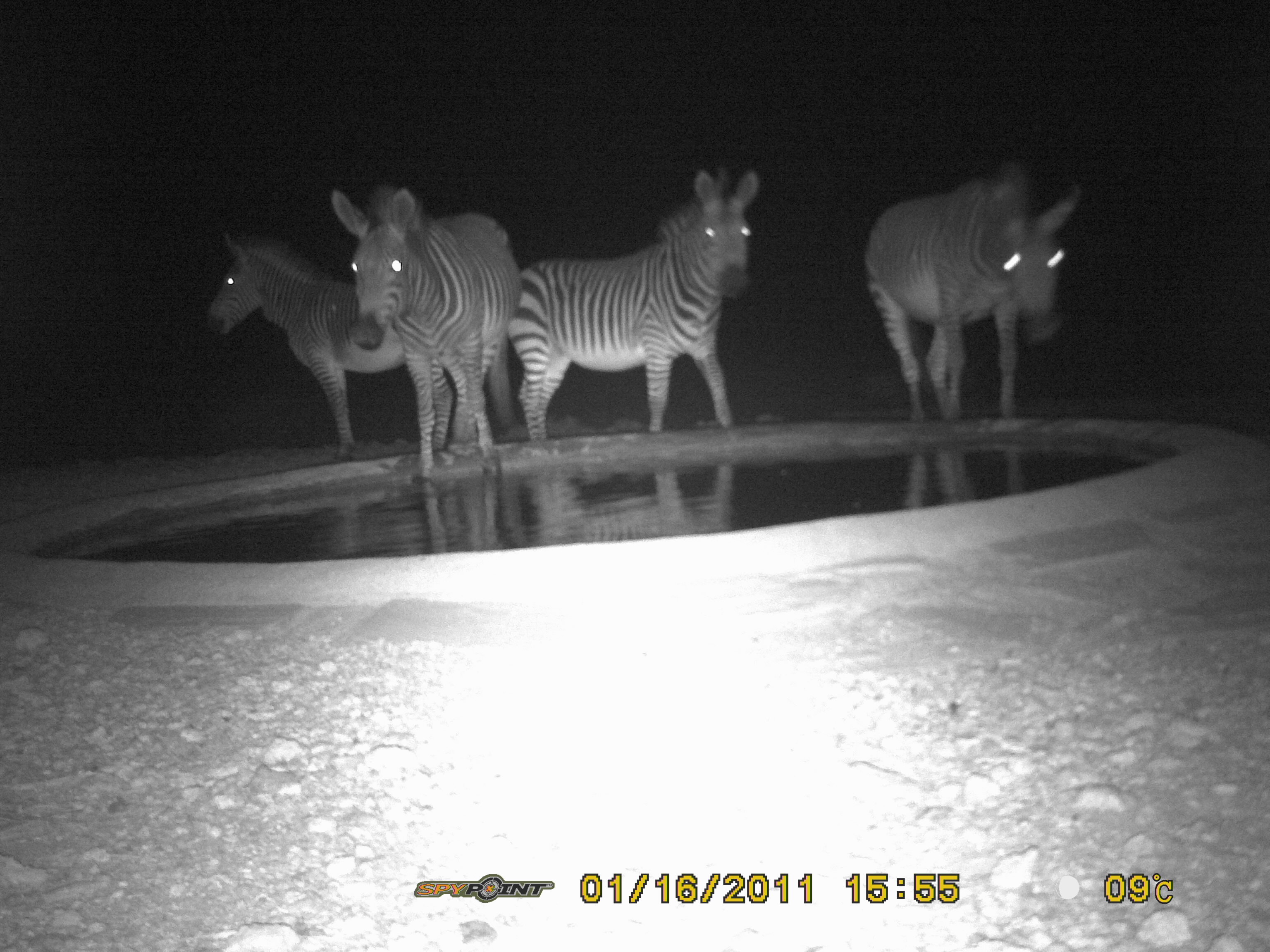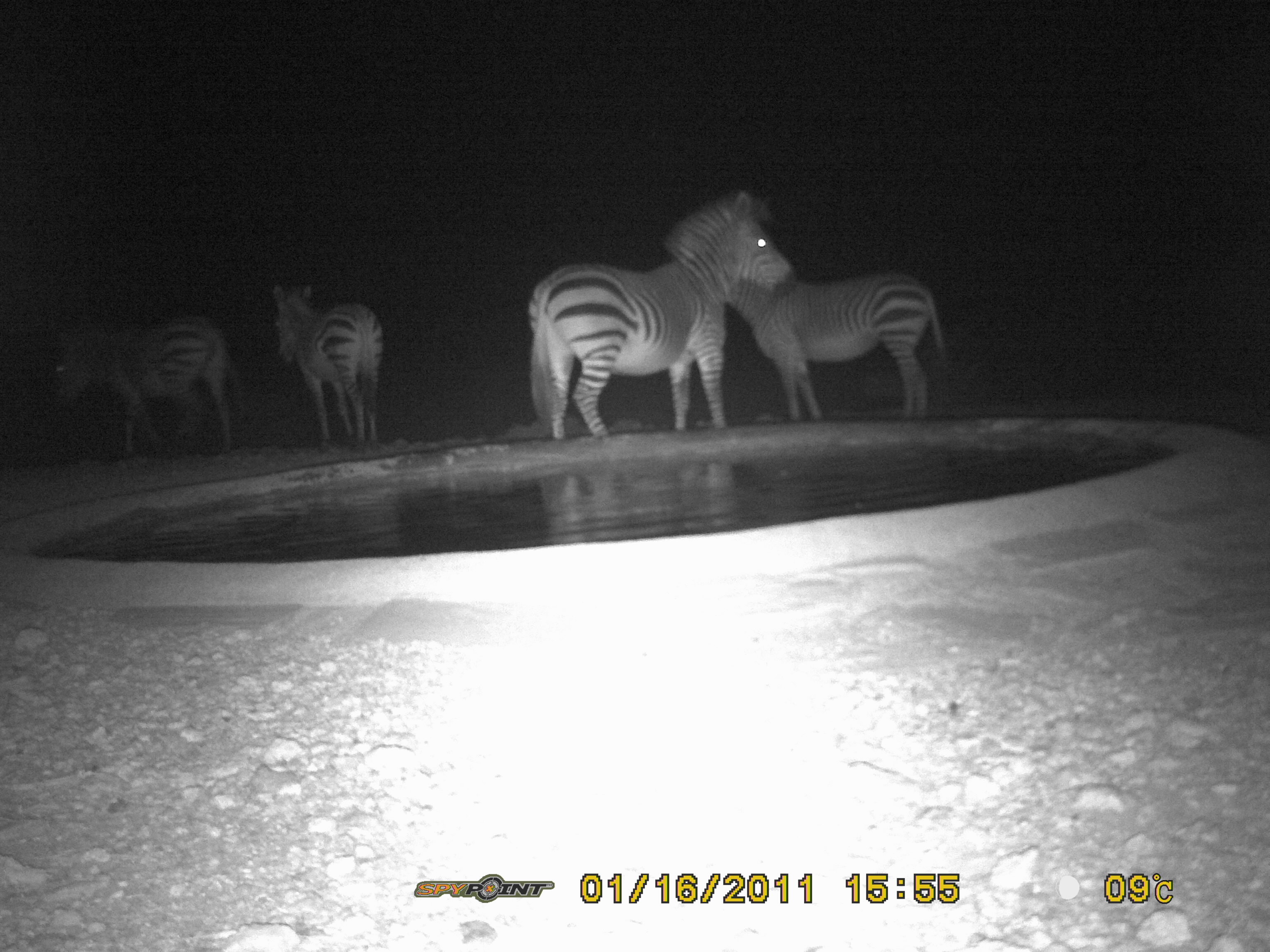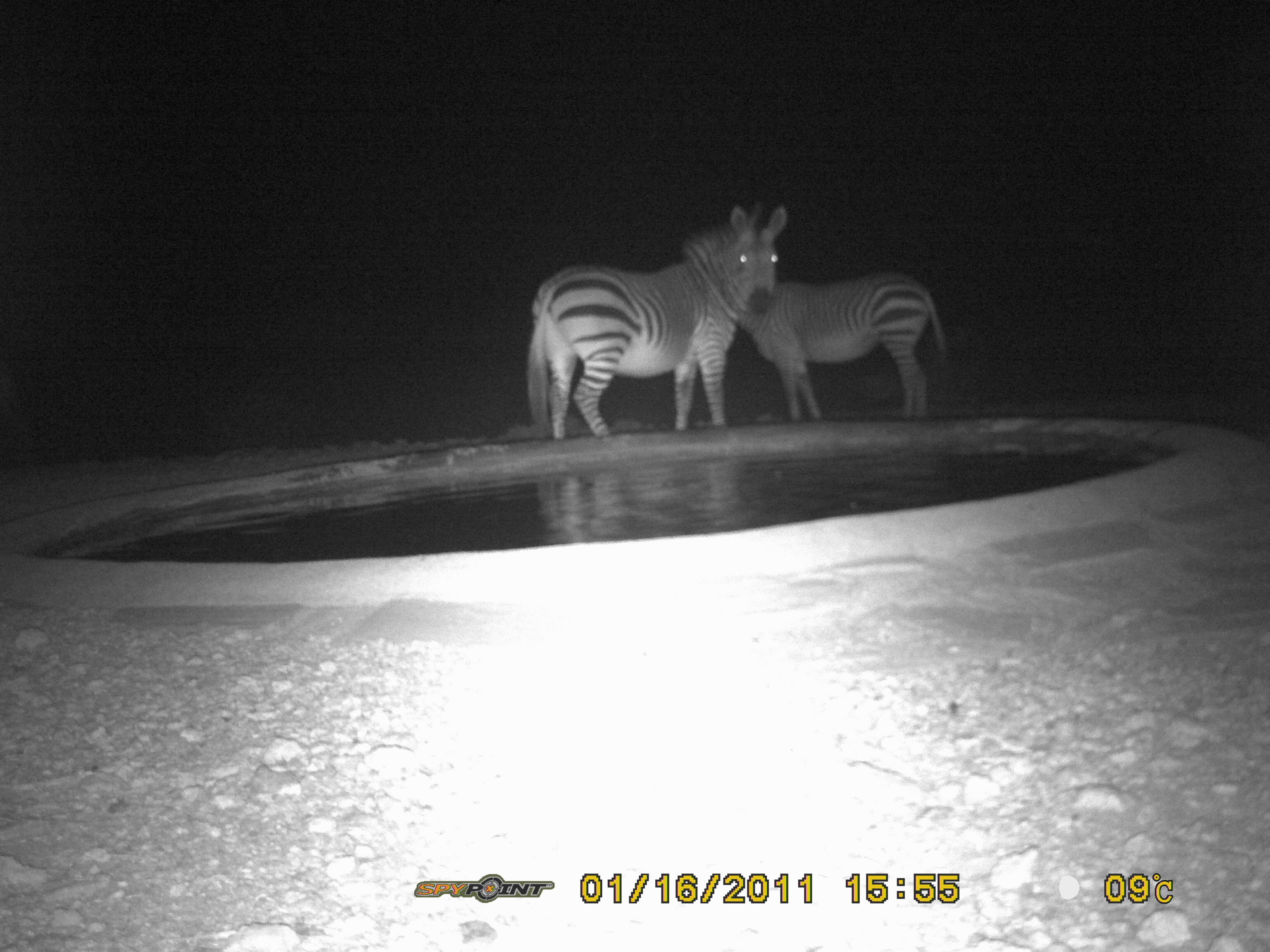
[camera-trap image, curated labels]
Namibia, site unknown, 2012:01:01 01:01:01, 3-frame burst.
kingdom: Animalia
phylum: Chordata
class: Mammalia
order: Perissodactyla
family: Equidae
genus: Equus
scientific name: Equus zebra hartmannae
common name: hartmann's mountain zebra